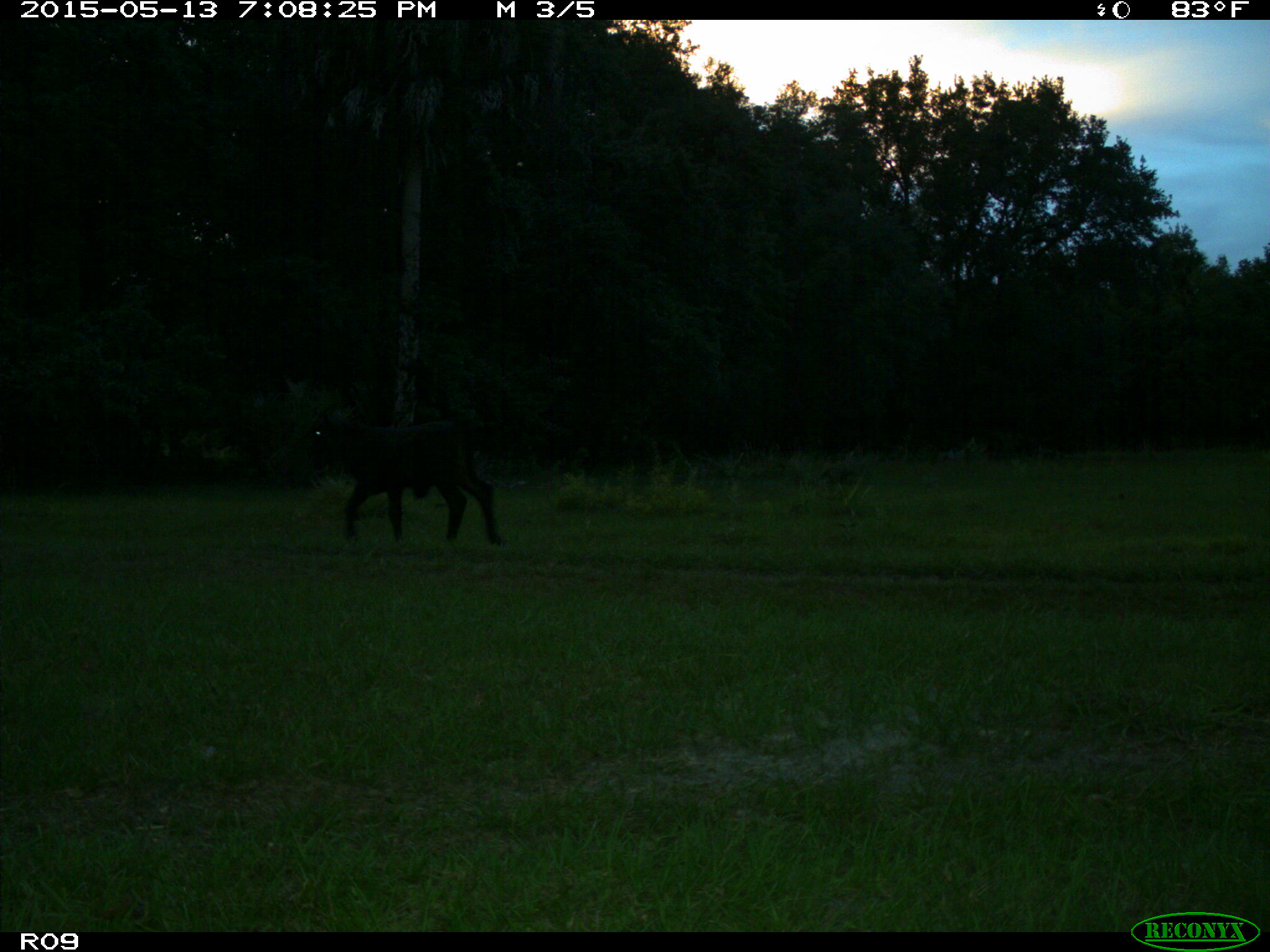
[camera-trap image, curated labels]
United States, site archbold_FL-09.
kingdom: Animalia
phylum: Chordata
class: Mammalia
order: Artiodactyla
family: Bovidae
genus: Bos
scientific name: Bos taurus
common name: domestic cow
Bos taurus (domestic cow).